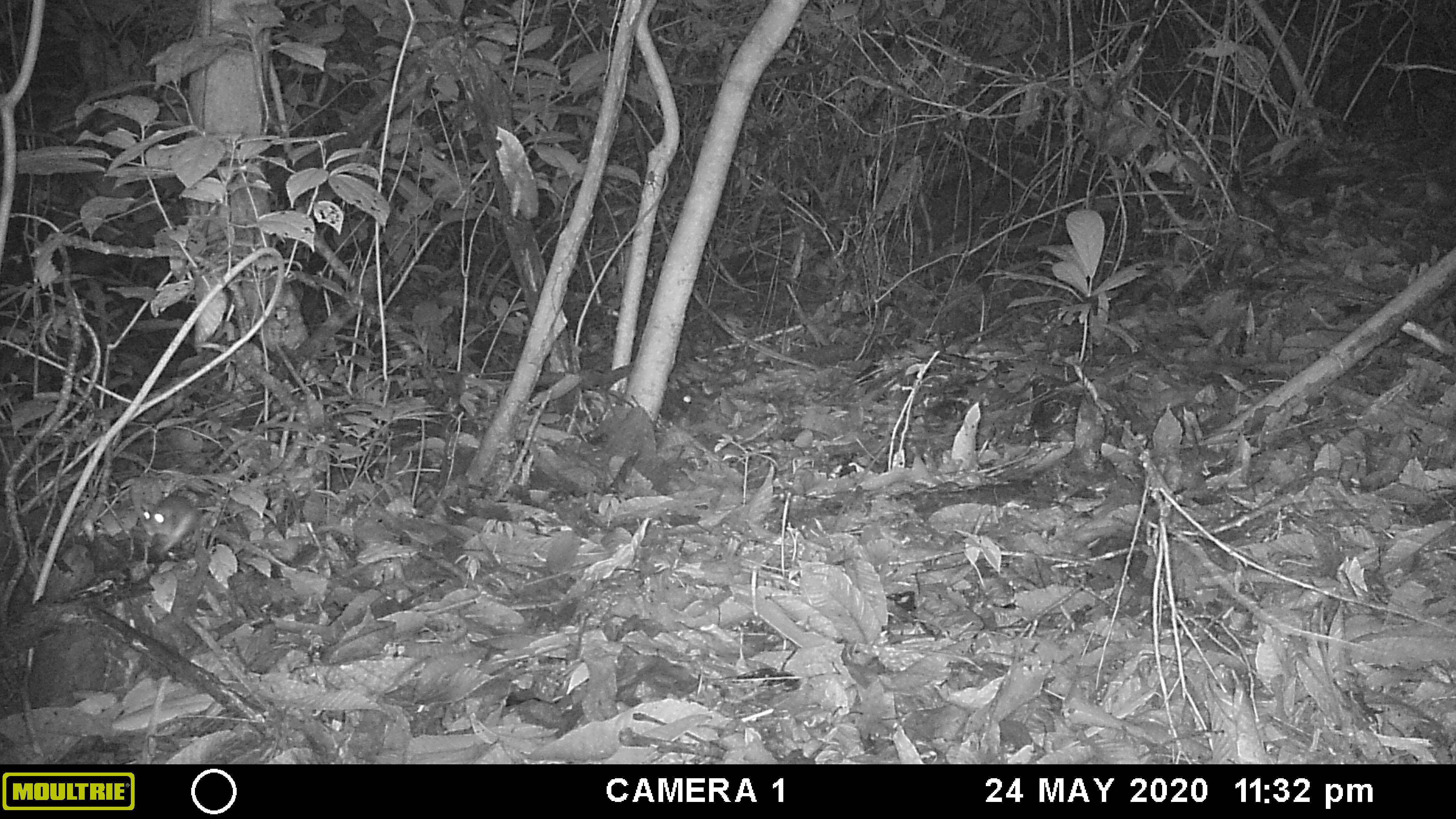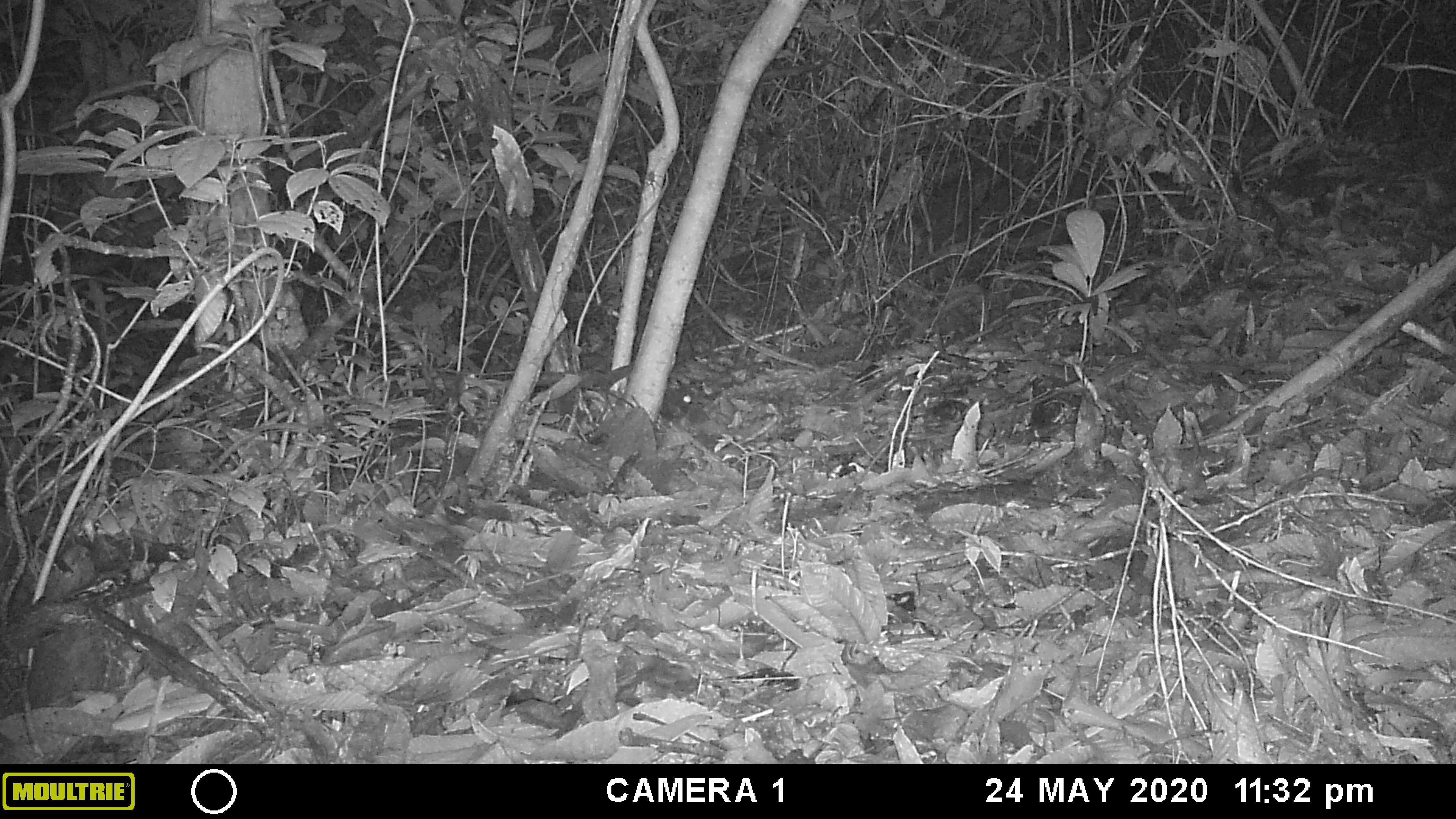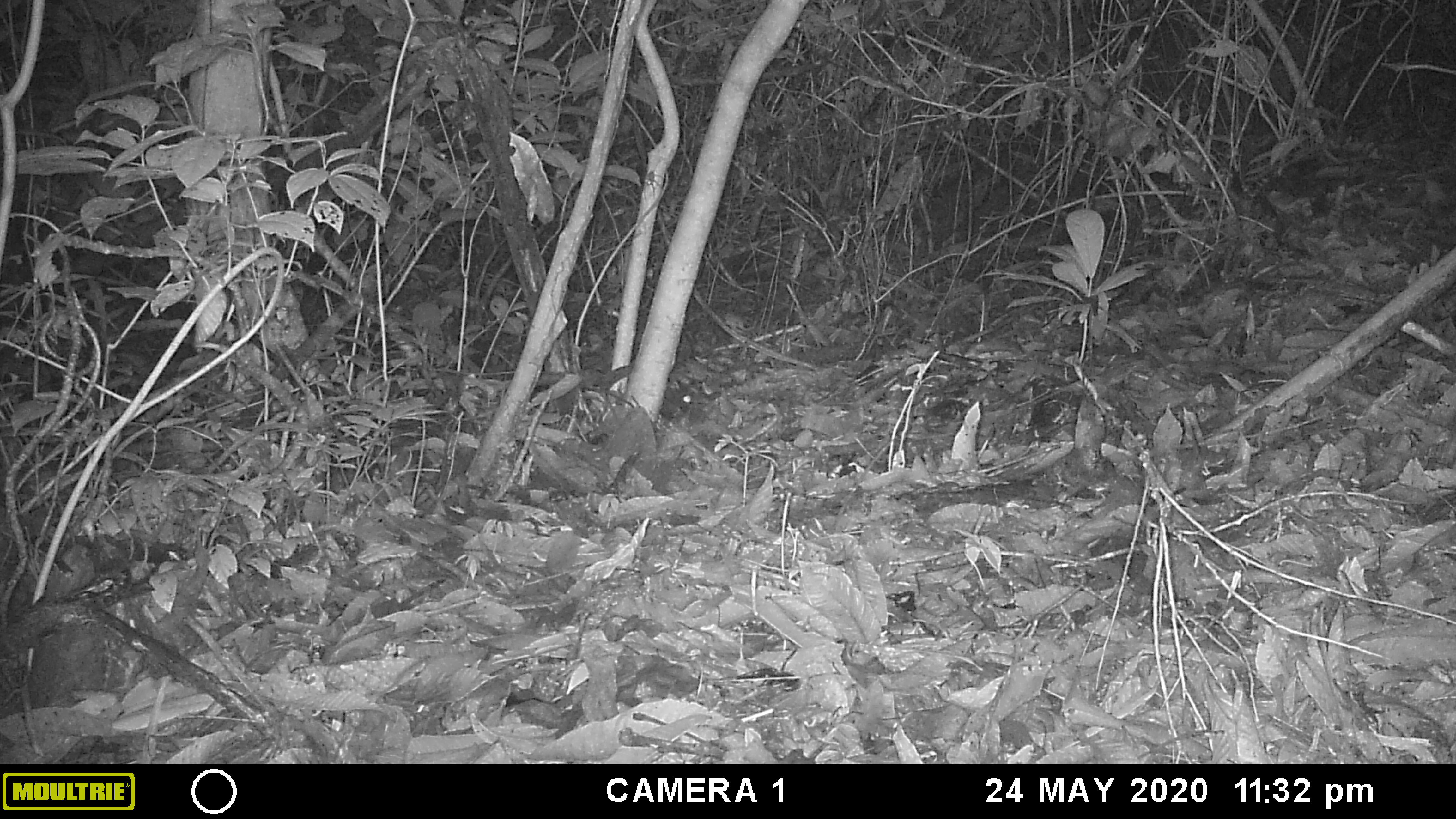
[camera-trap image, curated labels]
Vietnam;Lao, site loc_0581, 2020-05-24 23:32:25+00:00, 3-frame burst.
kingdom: Animalia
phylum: Chordata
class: Mammalia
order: Rodentia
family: Muridae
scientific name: Muridae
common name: old-world mice and rats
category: unidentified murid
Unidentified murid (old-world mice and rats) (Muridae). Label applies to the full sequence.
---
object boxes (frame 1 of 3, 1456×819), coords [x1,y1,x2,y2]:
unidentified murid: [139,493,203,560]